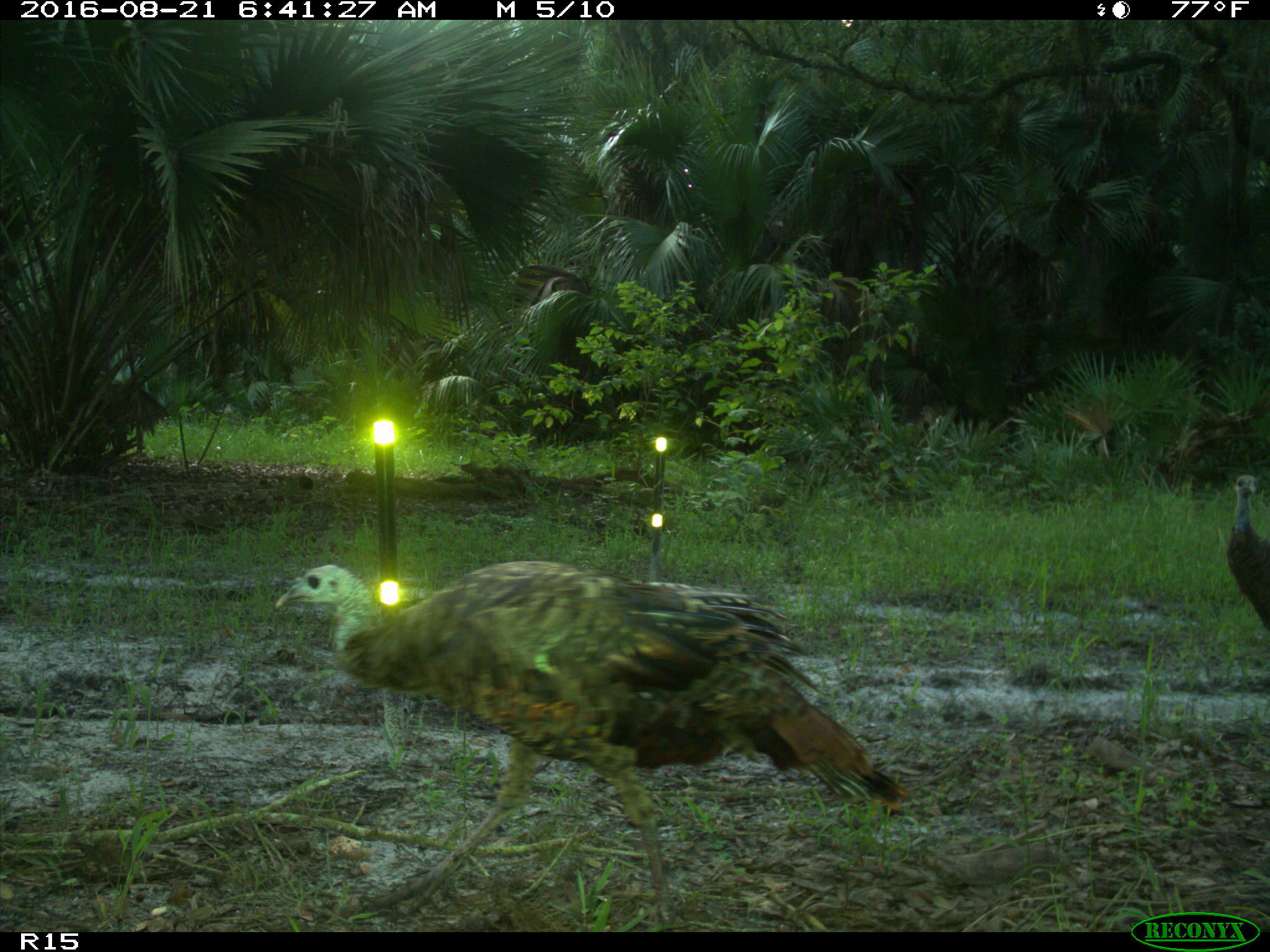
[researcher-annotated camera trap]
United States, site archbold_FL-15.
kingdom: Animalia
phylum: Chordata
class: Aves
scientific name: Aves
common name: birds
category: unidentified bird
Unidentified bird (birds) (Aves).